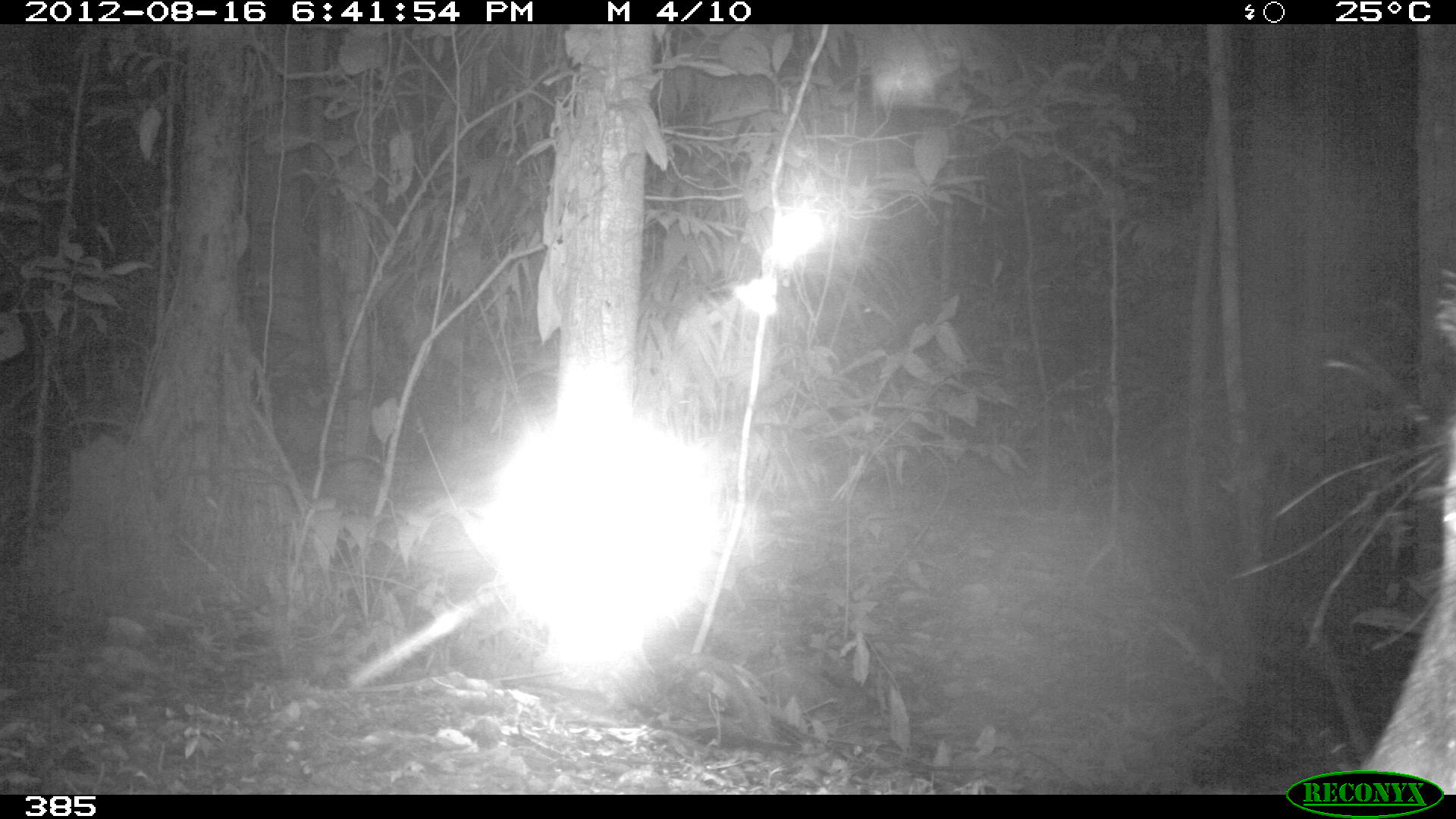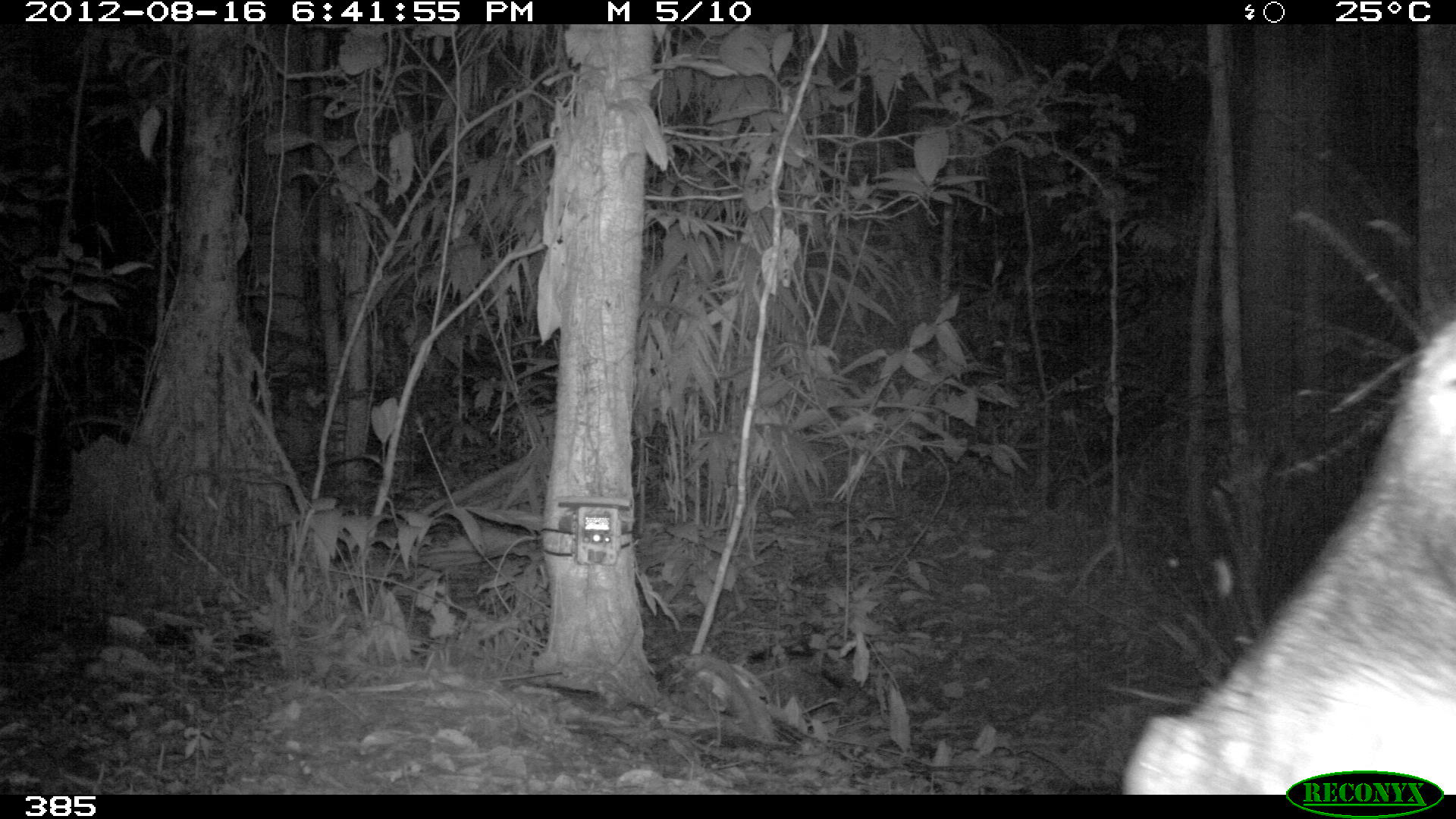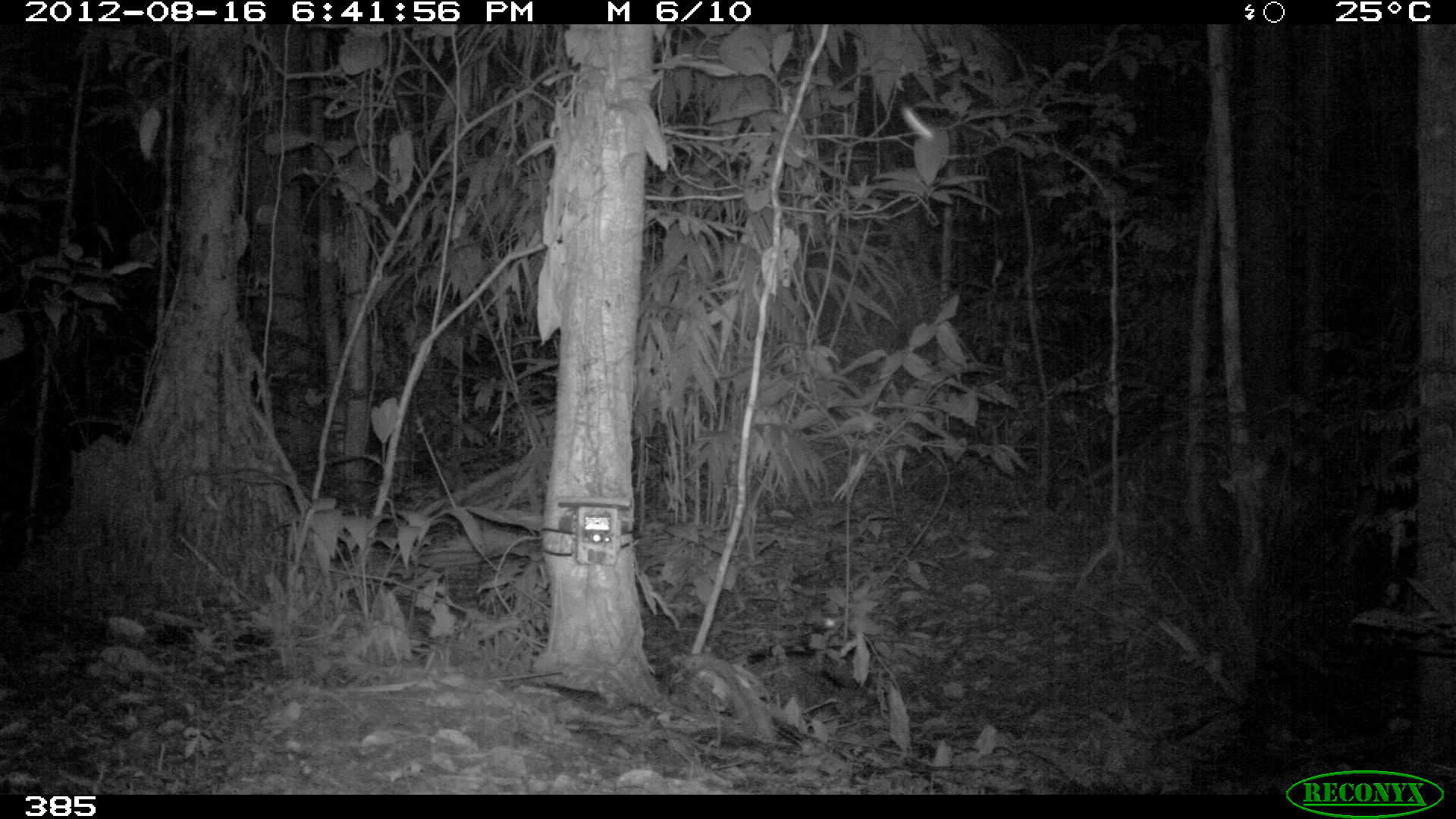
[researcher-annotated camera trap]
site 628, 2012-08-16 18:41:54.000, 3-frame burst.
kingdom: Animalia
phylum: Chordata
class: Mammalia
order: Artiodactyla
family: Tayassuidae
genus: Tayassu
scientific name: Tayassu pecari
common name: white-lipped peccary